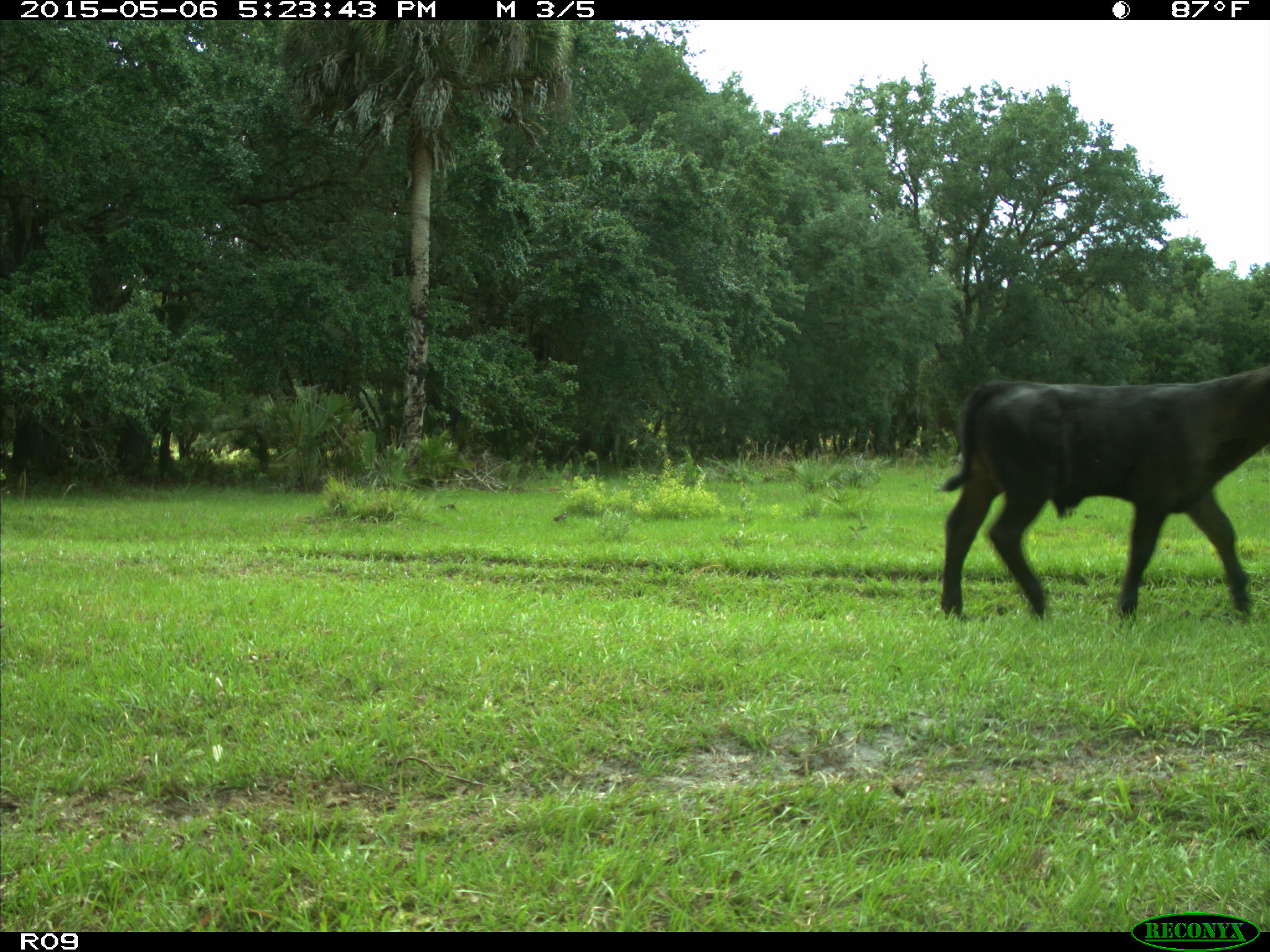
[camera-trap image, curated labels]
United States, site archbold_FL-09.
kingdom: Animalia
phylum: Chordata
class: Mammalia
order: Artiodactyla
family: Bovidae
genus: Bos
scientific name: Bos taurus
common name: domestic cow